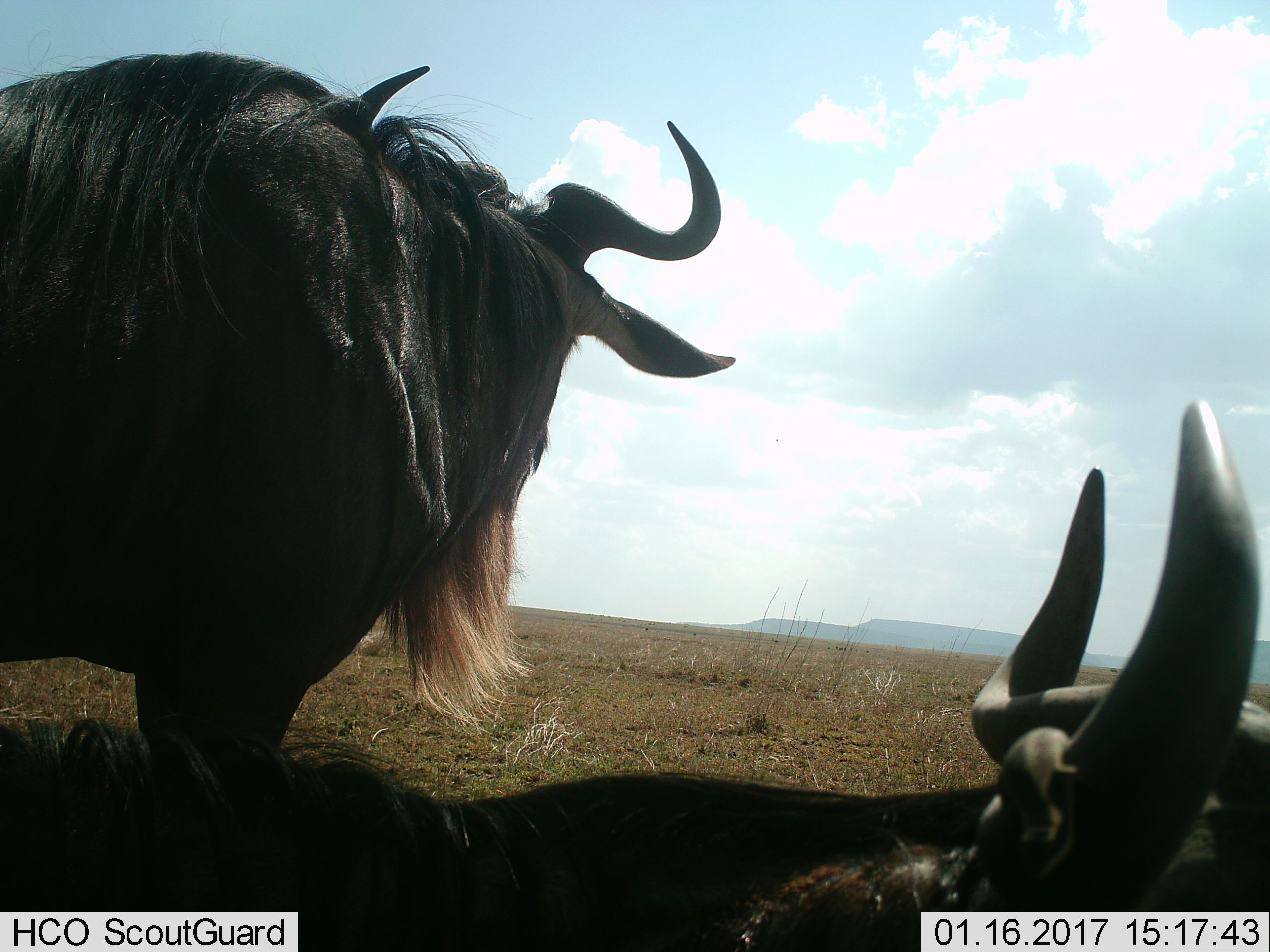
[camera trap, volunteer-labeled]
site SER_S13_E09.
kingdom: Animalia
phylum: Chordata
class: Mammalia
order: Artiodactyla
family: Bovidae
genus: Connochaetes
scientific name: Connochaetes taurinus taurinus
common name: blue wildebeest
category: wildebeestblue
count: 2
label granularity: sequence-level